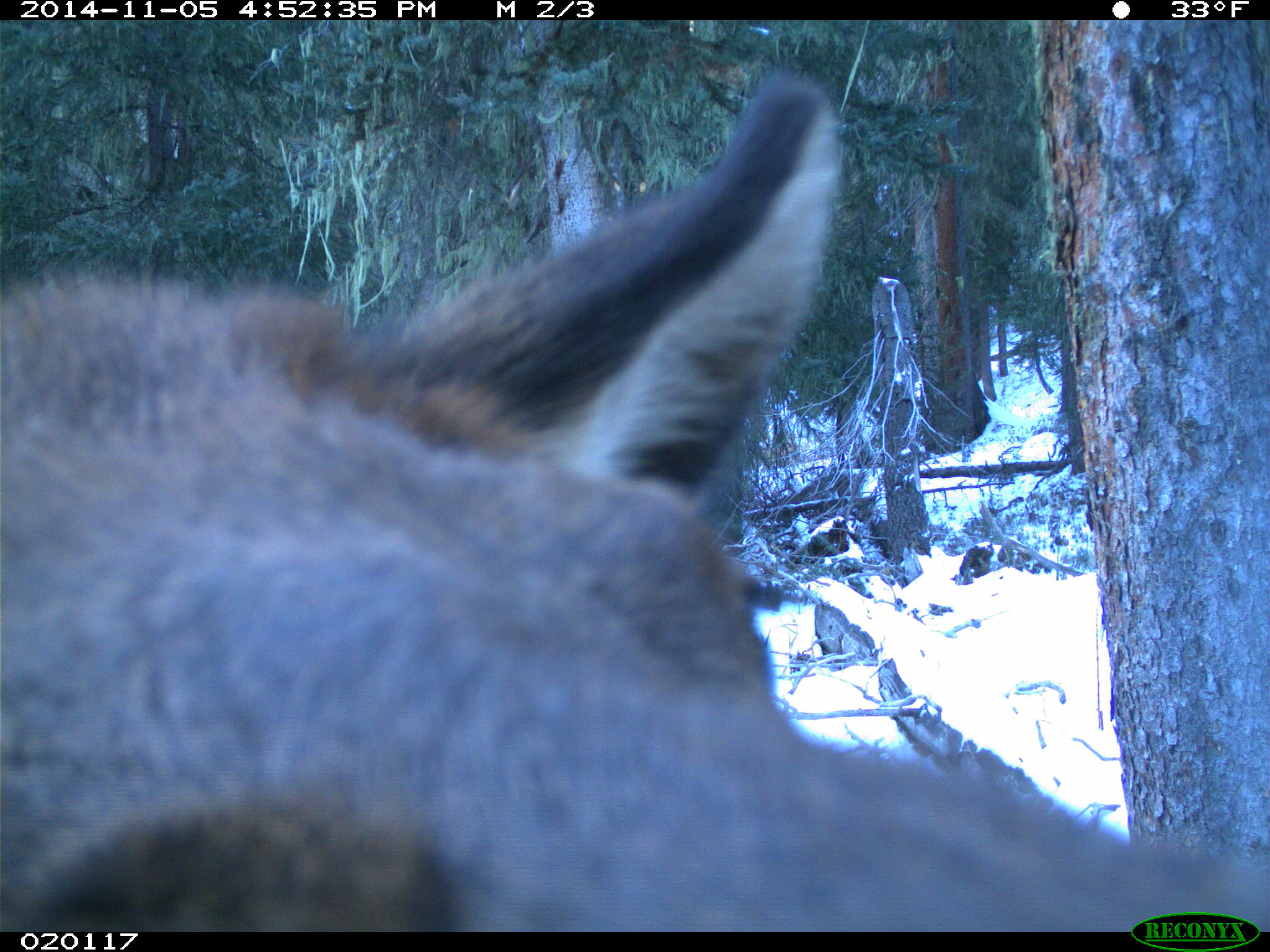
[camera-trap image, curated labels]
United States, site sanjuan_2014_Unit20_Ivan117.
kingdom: Animalia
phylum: Chordata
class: Mammalia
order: Artiodactyla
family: Cervidae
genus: Cervus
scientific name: Cervus elaphus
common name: red deer